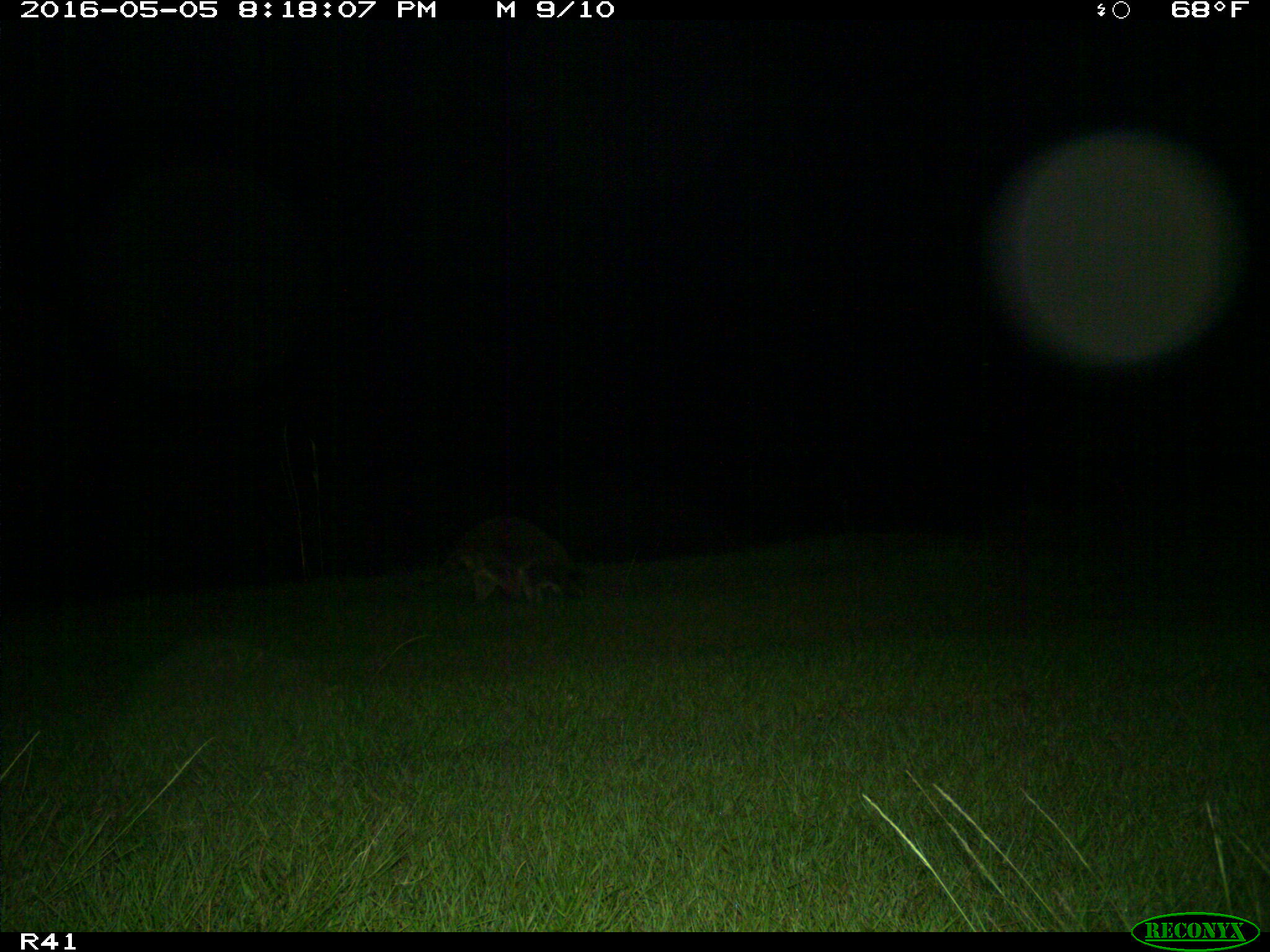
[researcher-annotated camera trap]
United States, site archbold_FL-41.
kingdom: Animalia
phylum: Chordata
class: Mammalia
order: Carnivora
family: Procyonidae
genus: Procyon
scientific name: Procyon lotor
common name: common raccoon